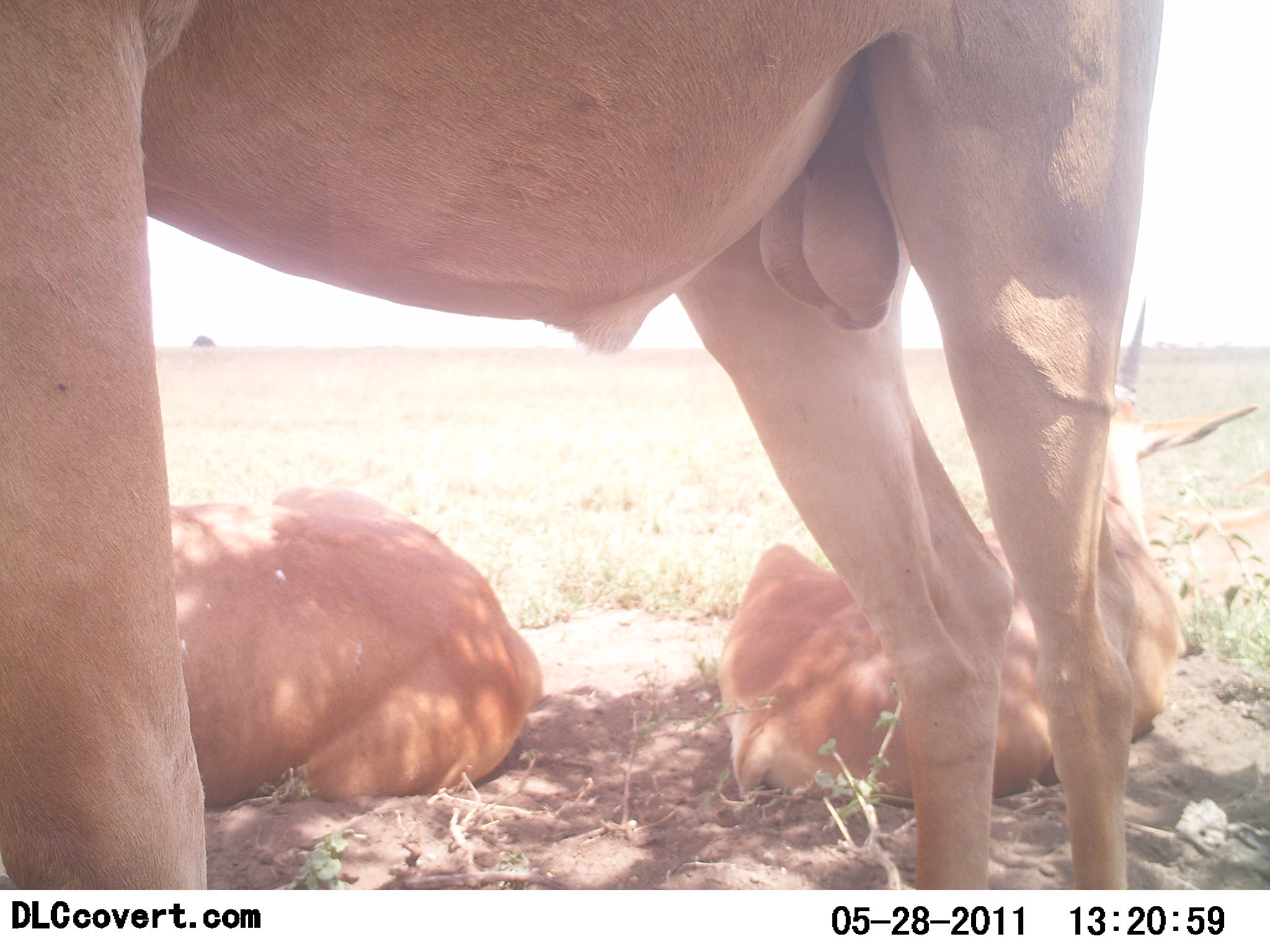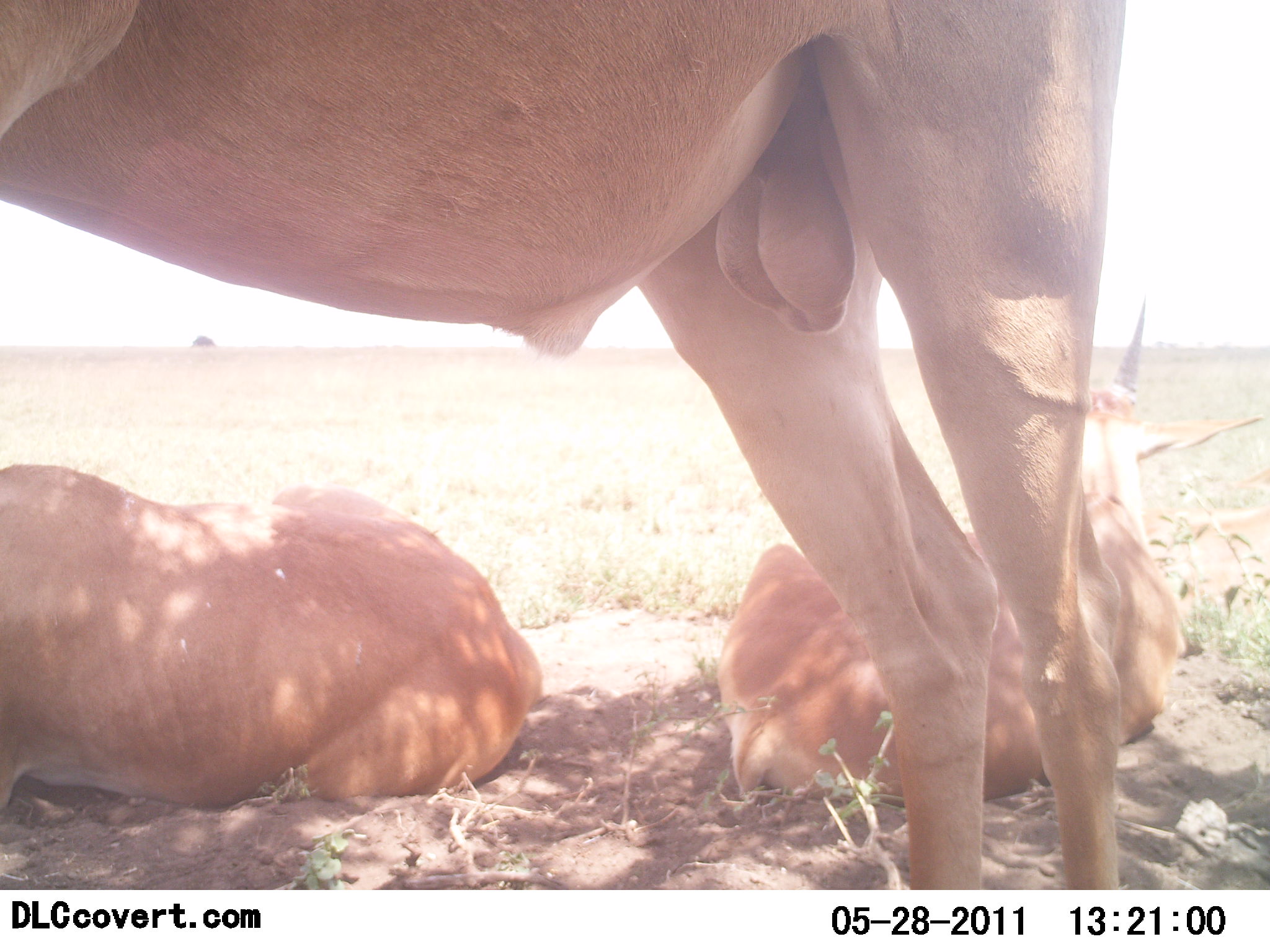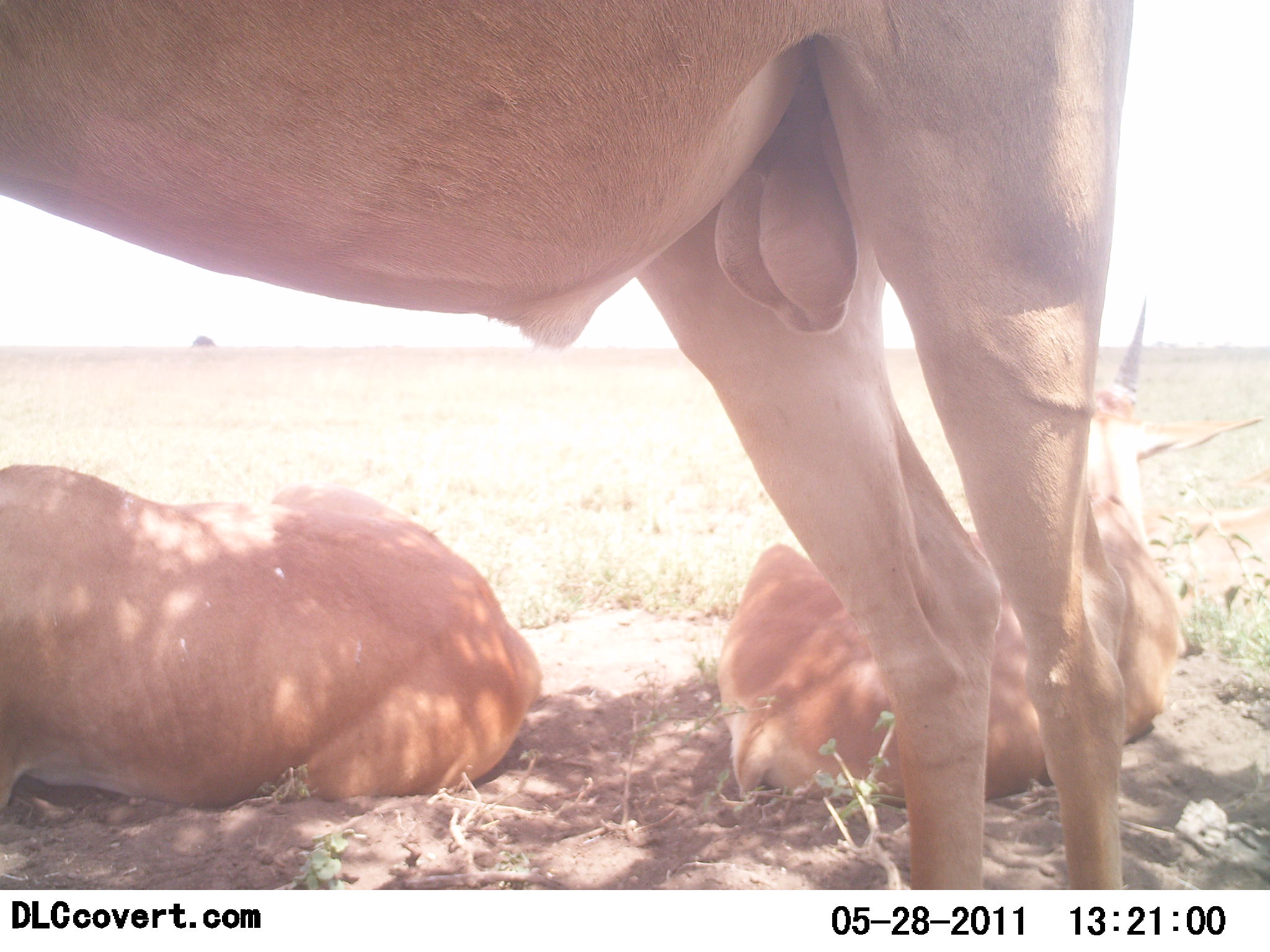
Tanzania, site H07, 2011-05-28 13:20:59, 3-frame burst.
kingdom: Animalia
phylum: Chordata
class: Mammalia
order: Artiodactyla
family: Bovidae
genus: Tragelaphus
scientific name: Tragelaphus oryx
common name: eland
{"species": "eland (Tragelaphus oryx)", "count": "3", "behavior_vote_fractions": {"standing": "80%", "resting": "100%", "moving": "0%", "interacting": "0%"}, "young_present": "0%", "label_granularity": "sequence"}